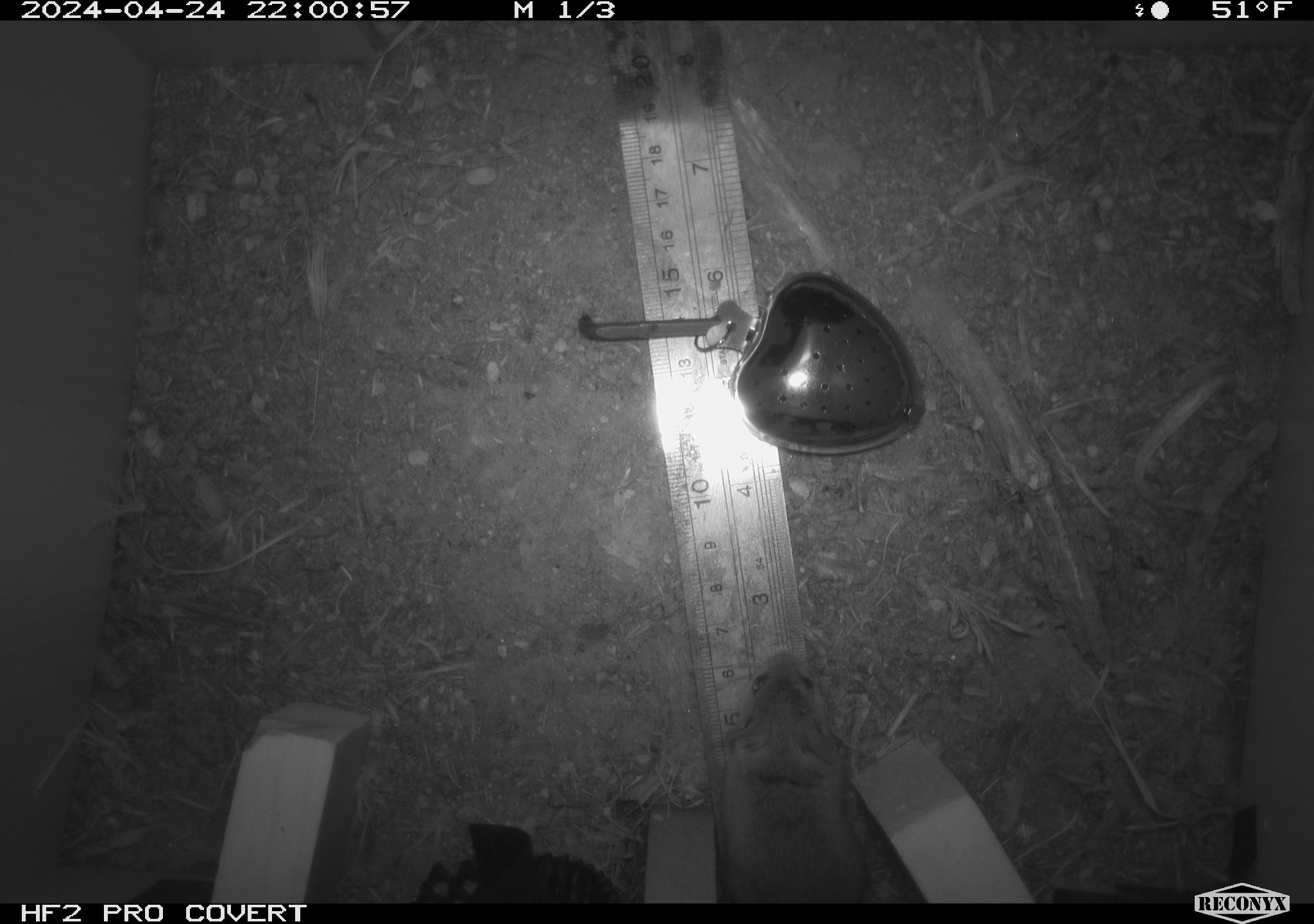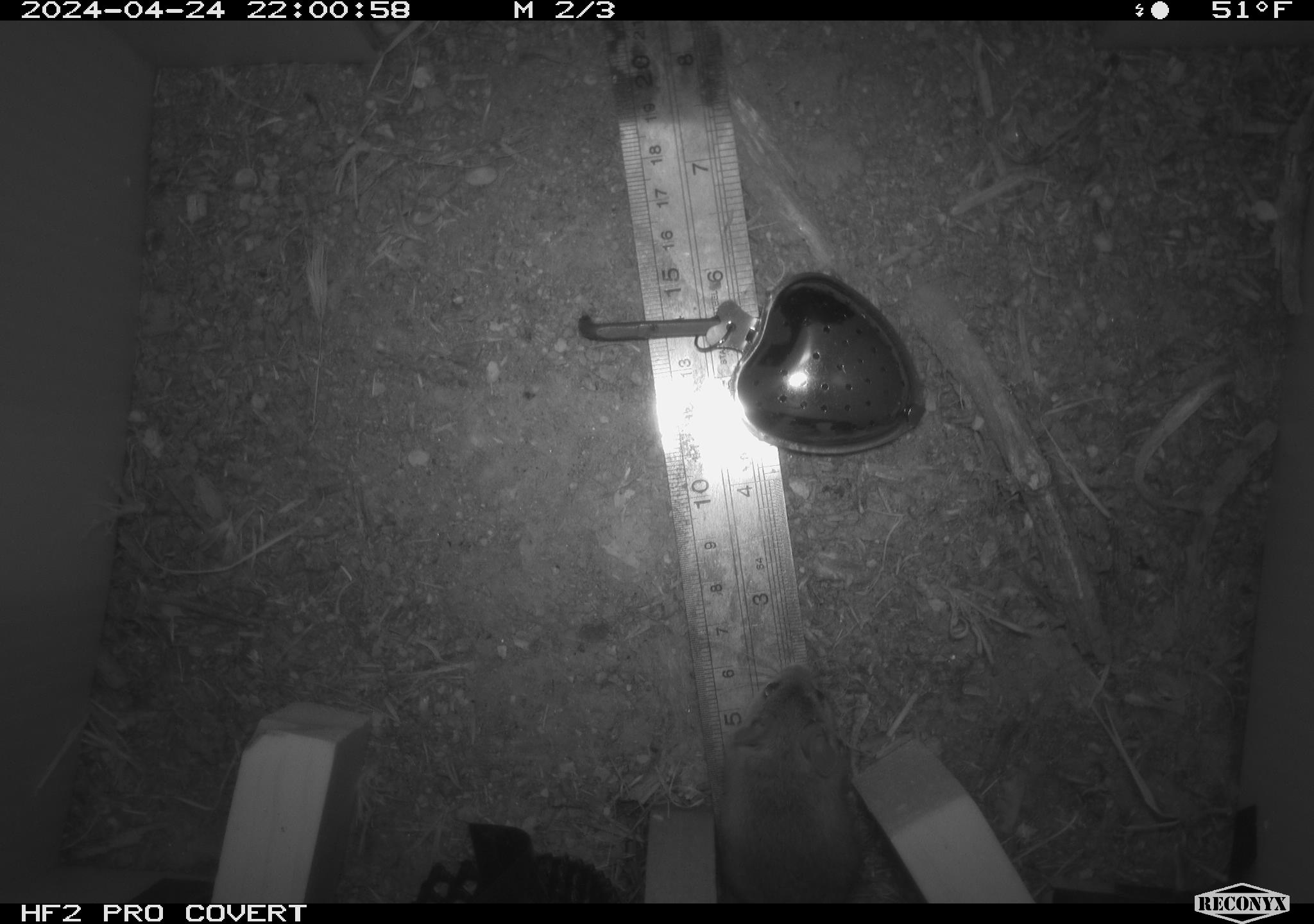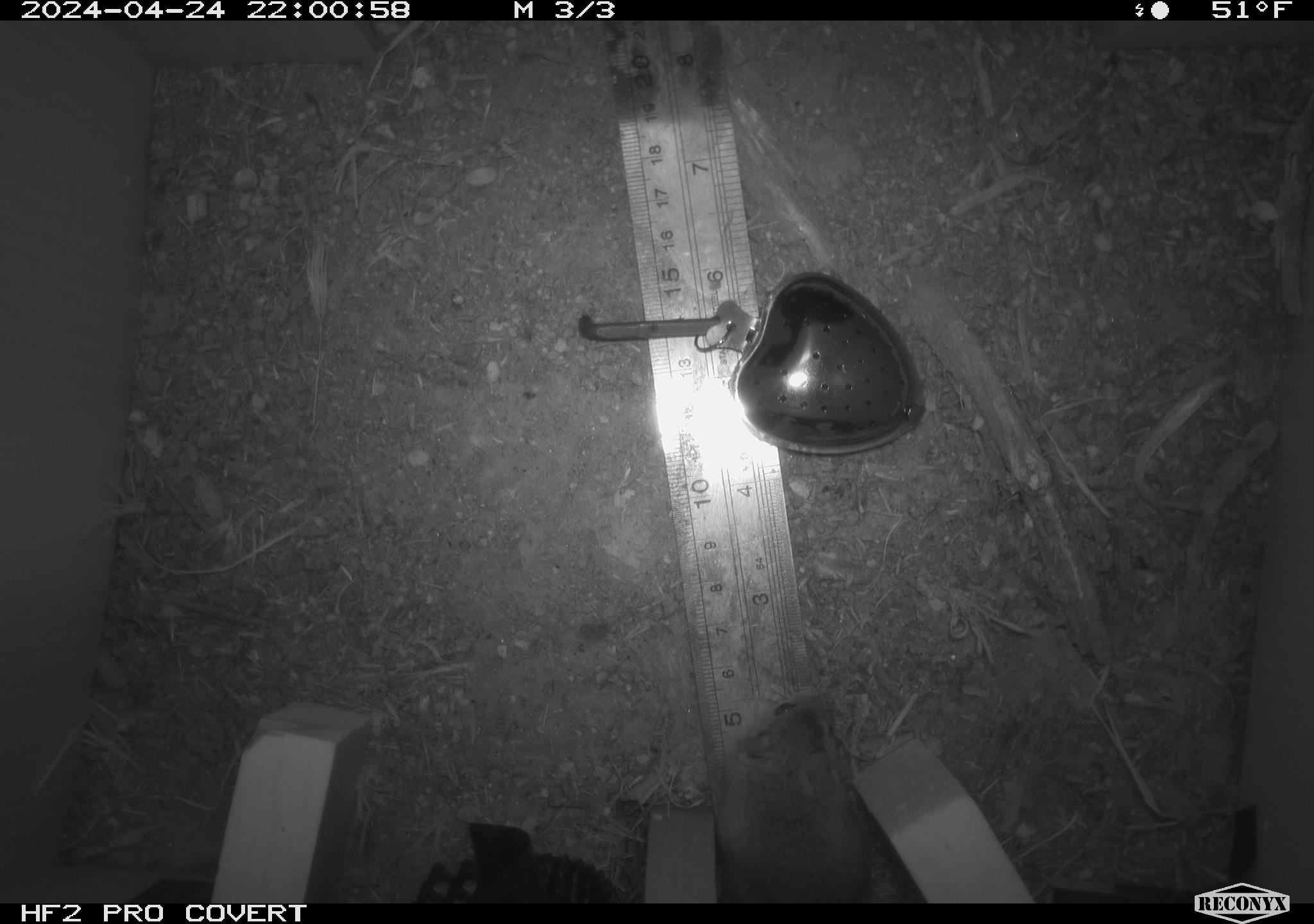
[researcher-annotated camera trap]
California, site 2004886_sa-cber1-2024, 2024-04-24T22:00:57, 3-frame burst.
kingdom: Animalia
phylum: Chordata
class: Mammalia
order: Rodentia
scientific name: Rodentia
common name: mouse species